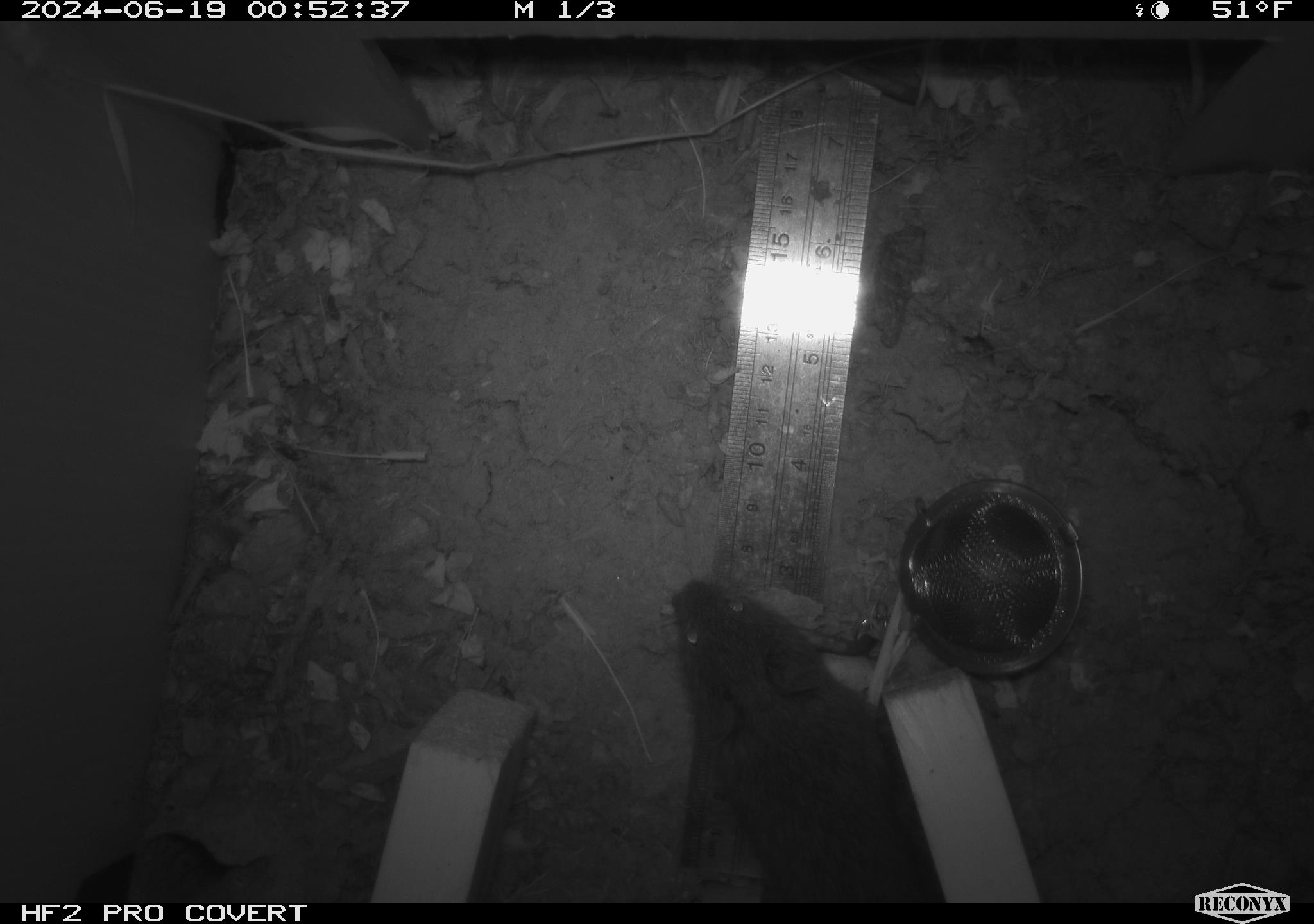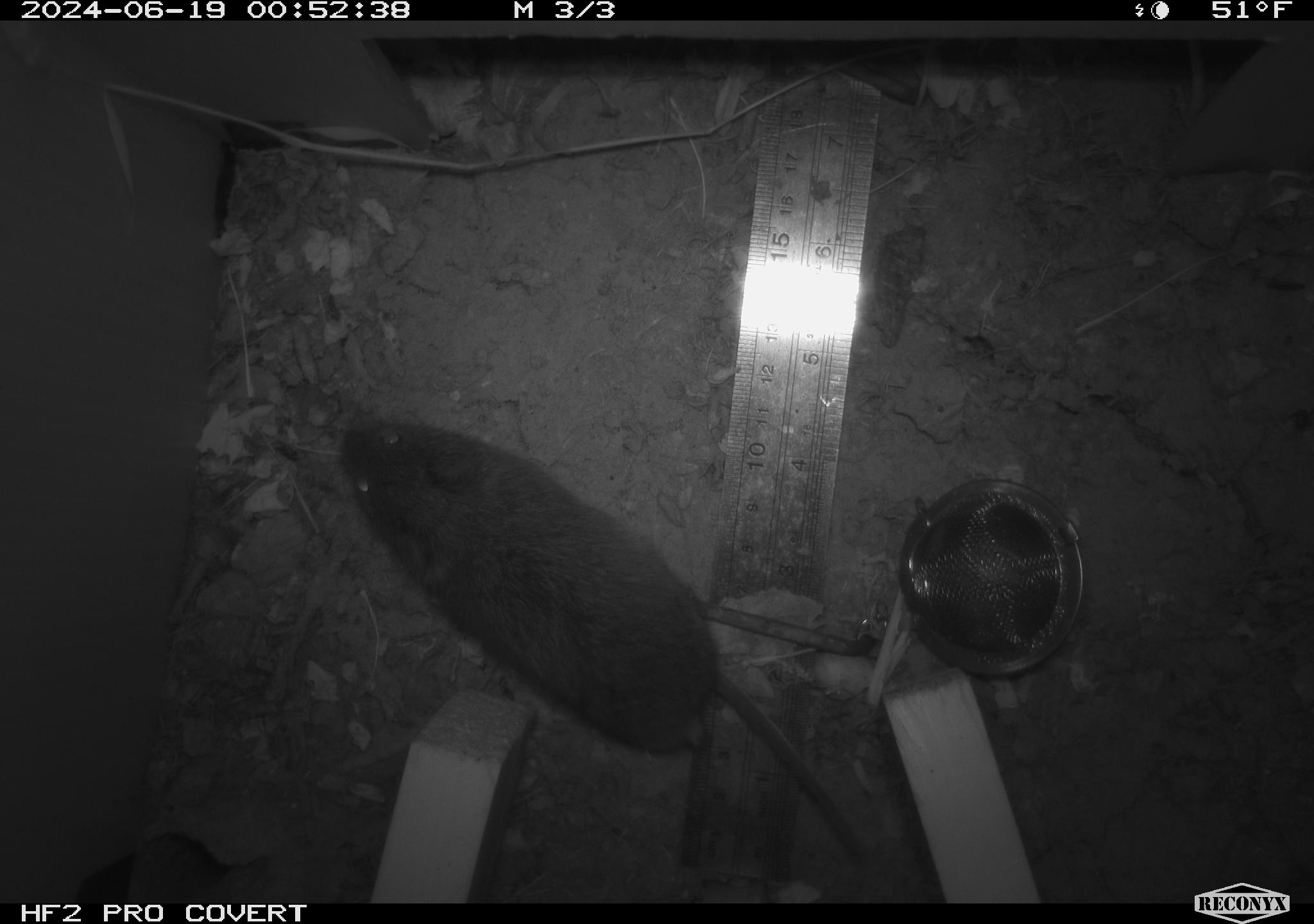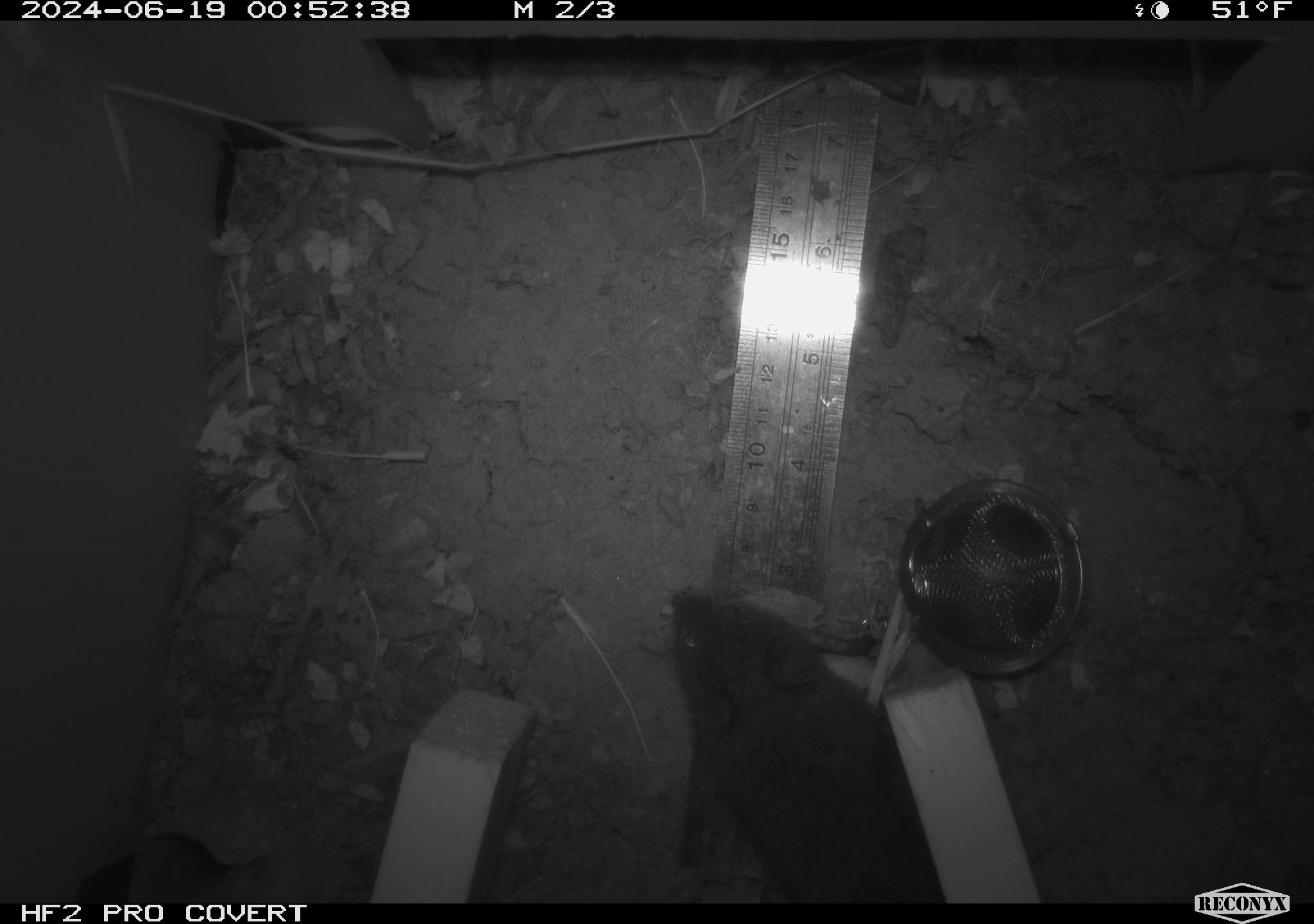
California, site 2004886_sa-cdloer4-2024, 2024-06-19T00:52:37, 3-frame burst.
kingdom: Animalia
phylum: Chordata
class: Mammalia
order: Rodentia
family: Cricetidae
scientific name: Arvicolinae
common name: voles, lemmings, and muskrats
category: arvicolinae subfamily